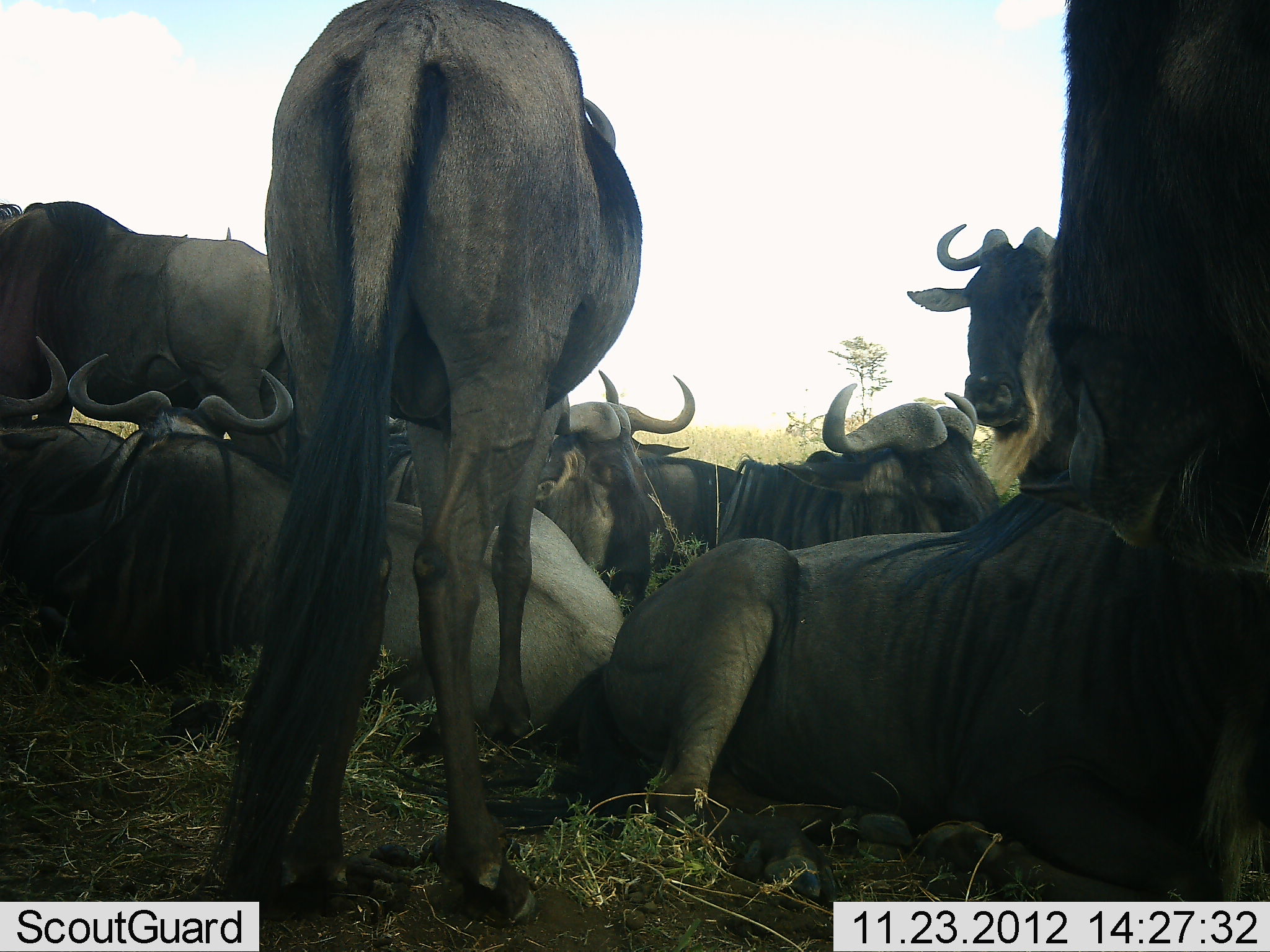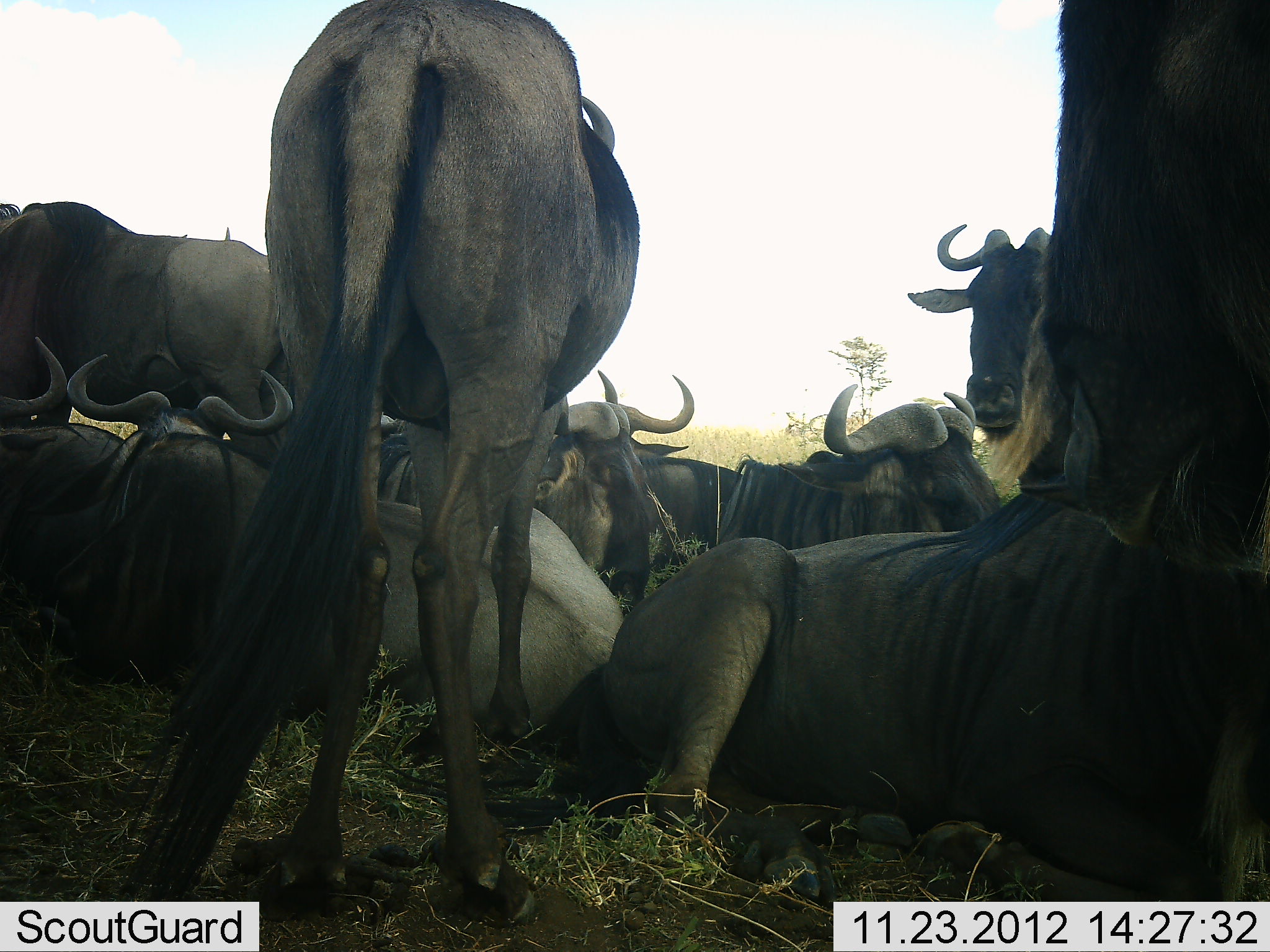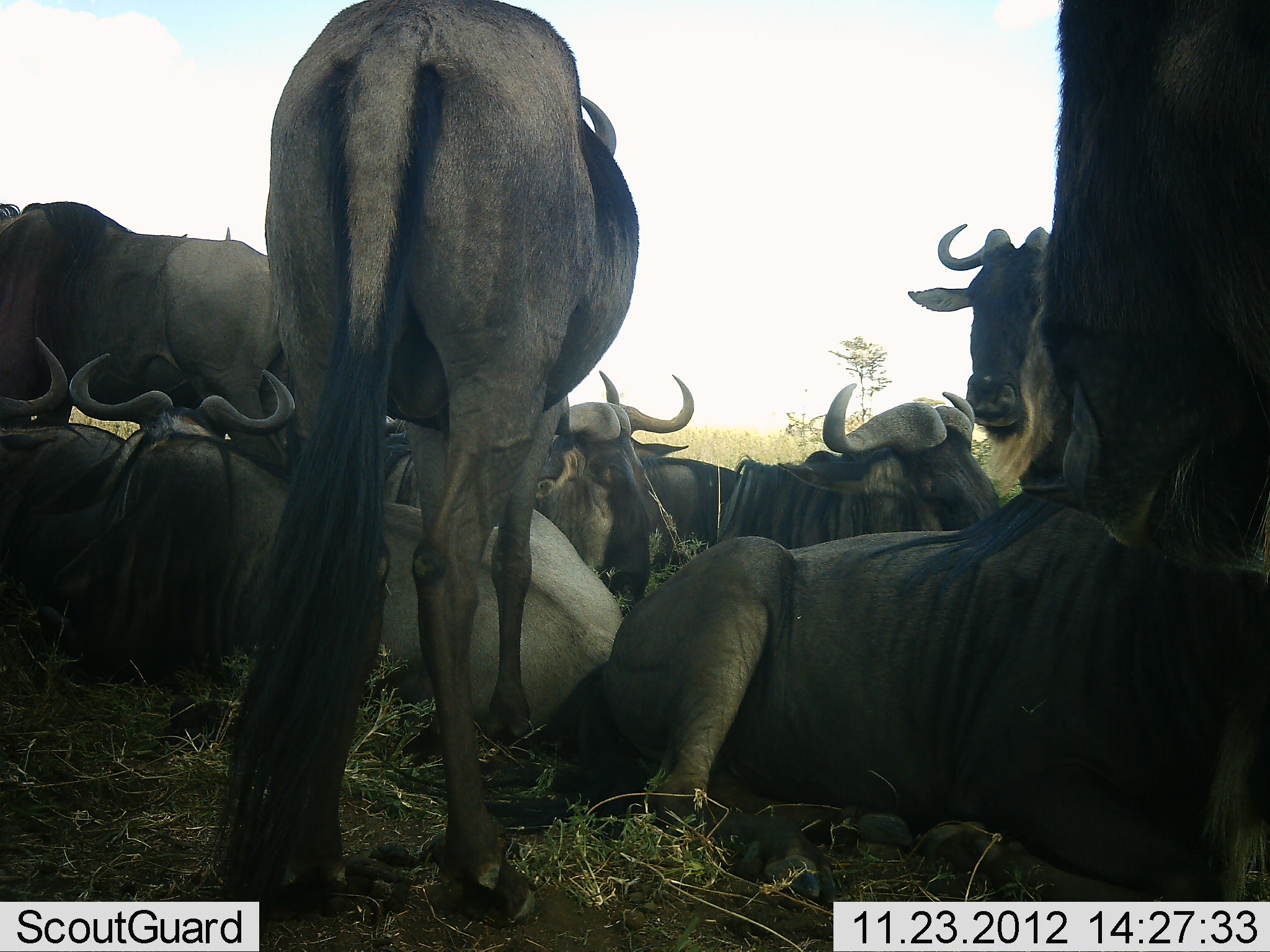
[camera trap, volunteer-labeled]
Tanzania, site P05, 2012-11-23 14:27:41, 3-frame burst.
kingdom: Animalia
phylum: Chordata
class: Mammalia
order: Artiodactyla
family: Bovidae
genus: Connochaetes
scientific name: Connochaetes taurinus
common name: blue wildebeest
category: wildebeest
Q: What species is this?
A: Wildebeest (blue wildebeest) (Connochaetes taurinus).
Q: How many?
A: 11-50.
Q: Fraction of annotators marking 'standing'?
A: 80%.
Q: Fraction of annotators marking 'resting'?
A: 100%.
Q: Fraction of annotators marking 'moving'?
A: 0%.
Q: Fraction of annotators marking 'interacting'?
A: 0%.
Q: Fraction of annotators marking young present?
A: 0%.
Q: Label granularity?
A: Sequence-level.